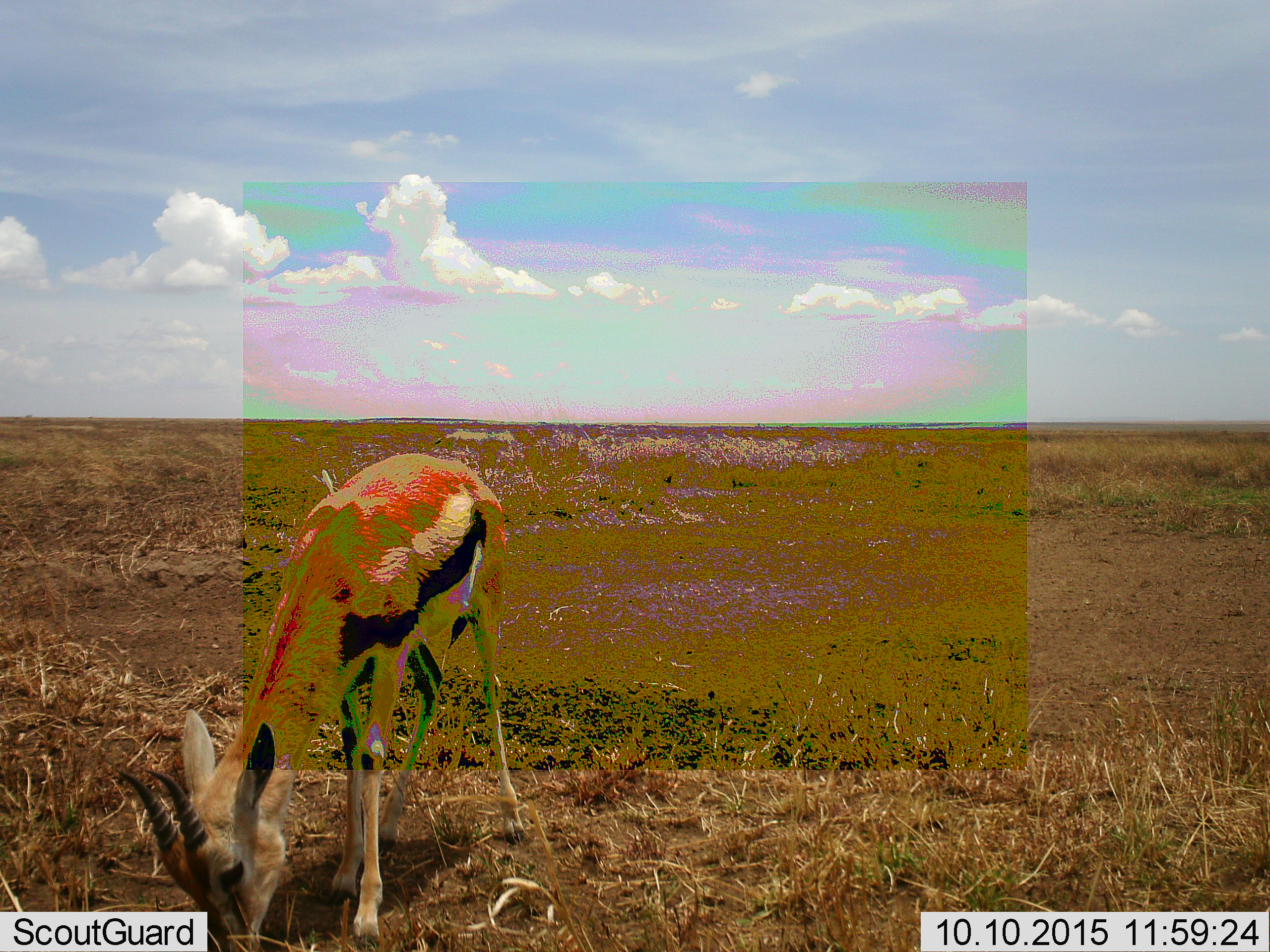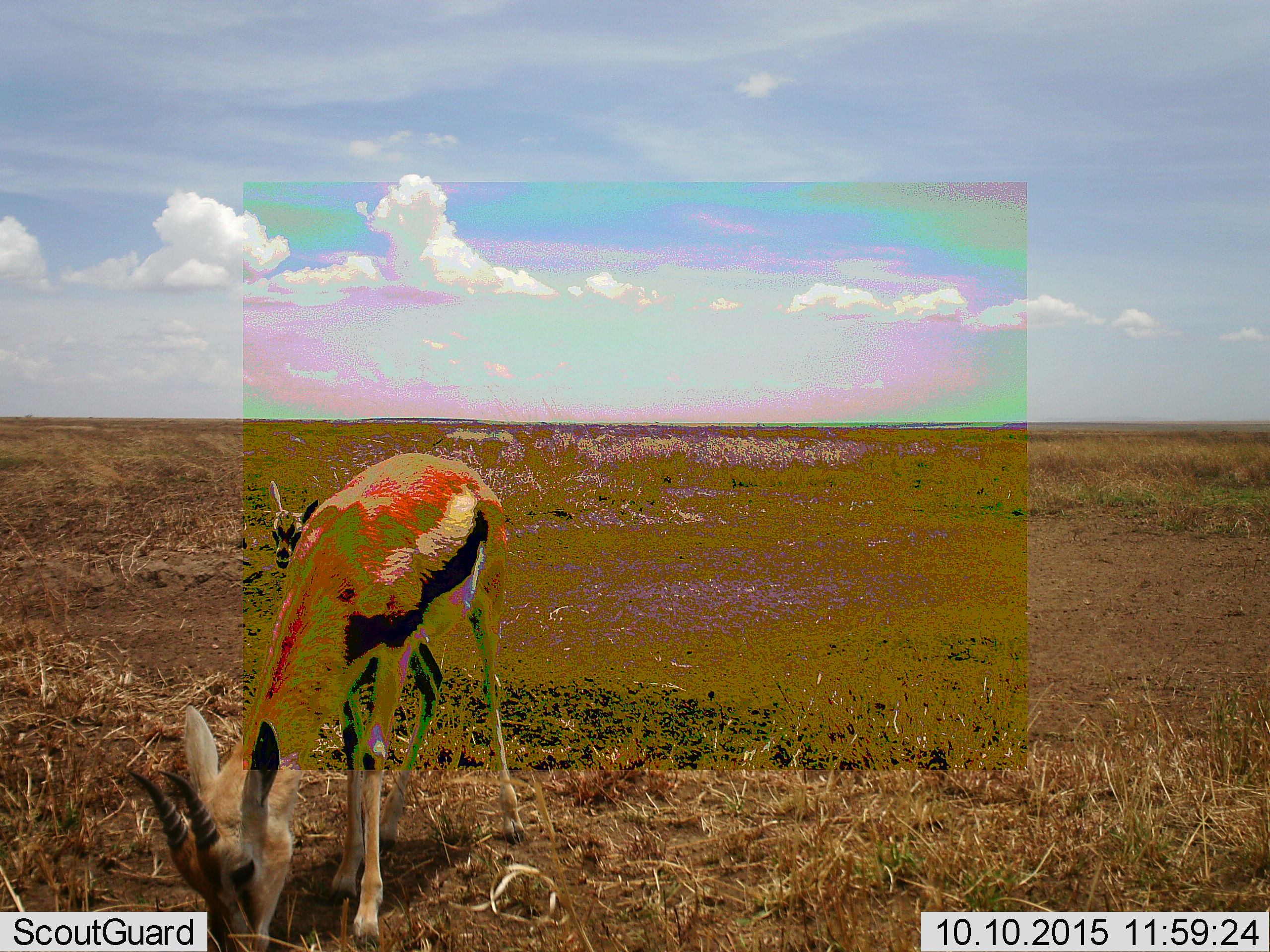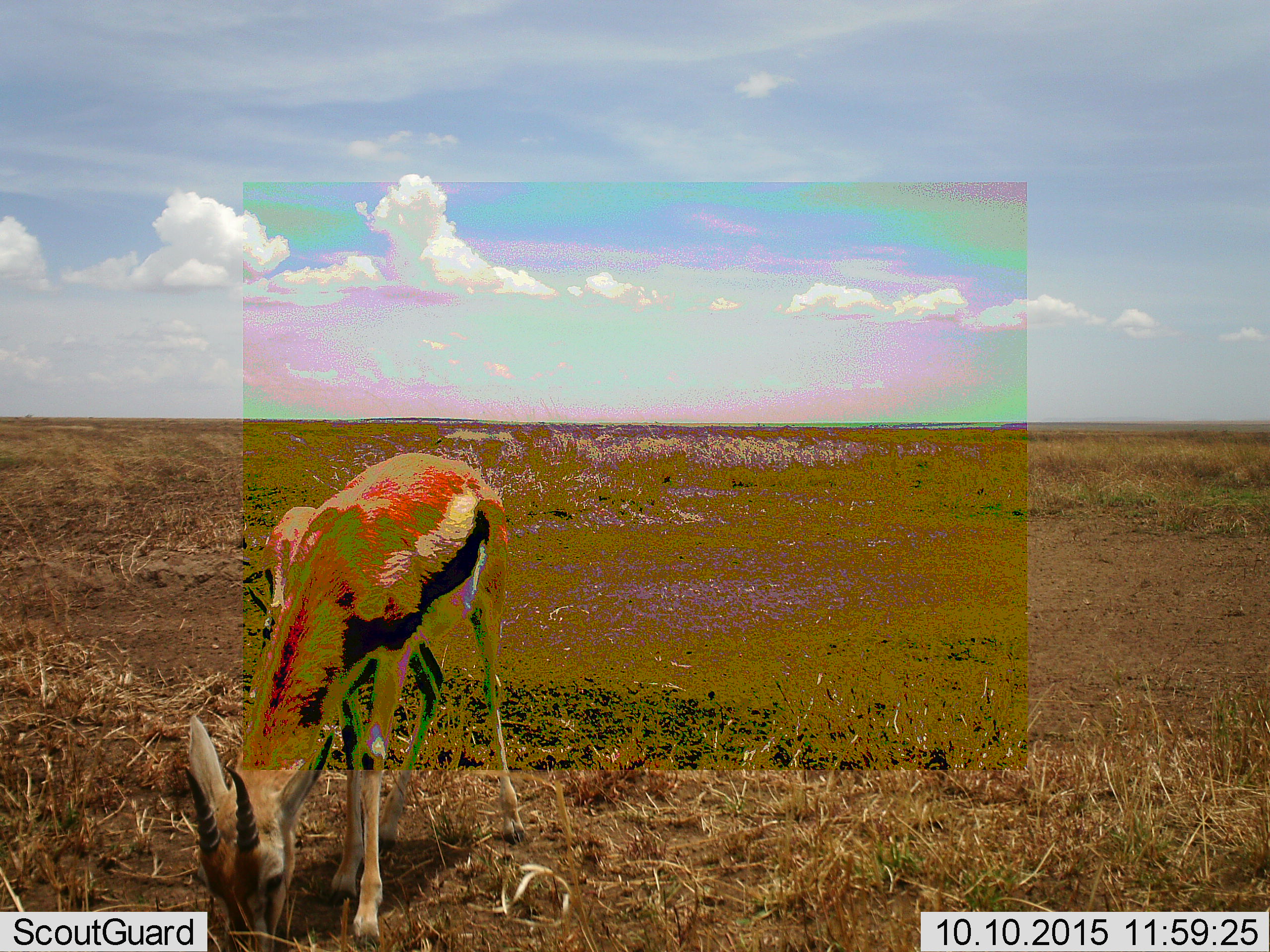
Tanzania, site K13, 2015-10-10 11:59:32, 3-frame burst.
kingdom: Animalia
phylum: Chordata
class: Mammalia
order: Artiodactyla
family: Bovidae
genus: Eudorcas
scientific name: Eudorcas thomsonii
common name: thomson's gazelle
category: gazellethomsons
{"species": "gazellethomsons (thomson's gazelle) (Eudorcas thomsonii)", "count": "2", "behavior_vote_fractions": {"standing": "22%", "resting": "0%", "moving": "11%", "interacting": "11%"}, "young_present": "56%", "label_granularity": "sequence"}